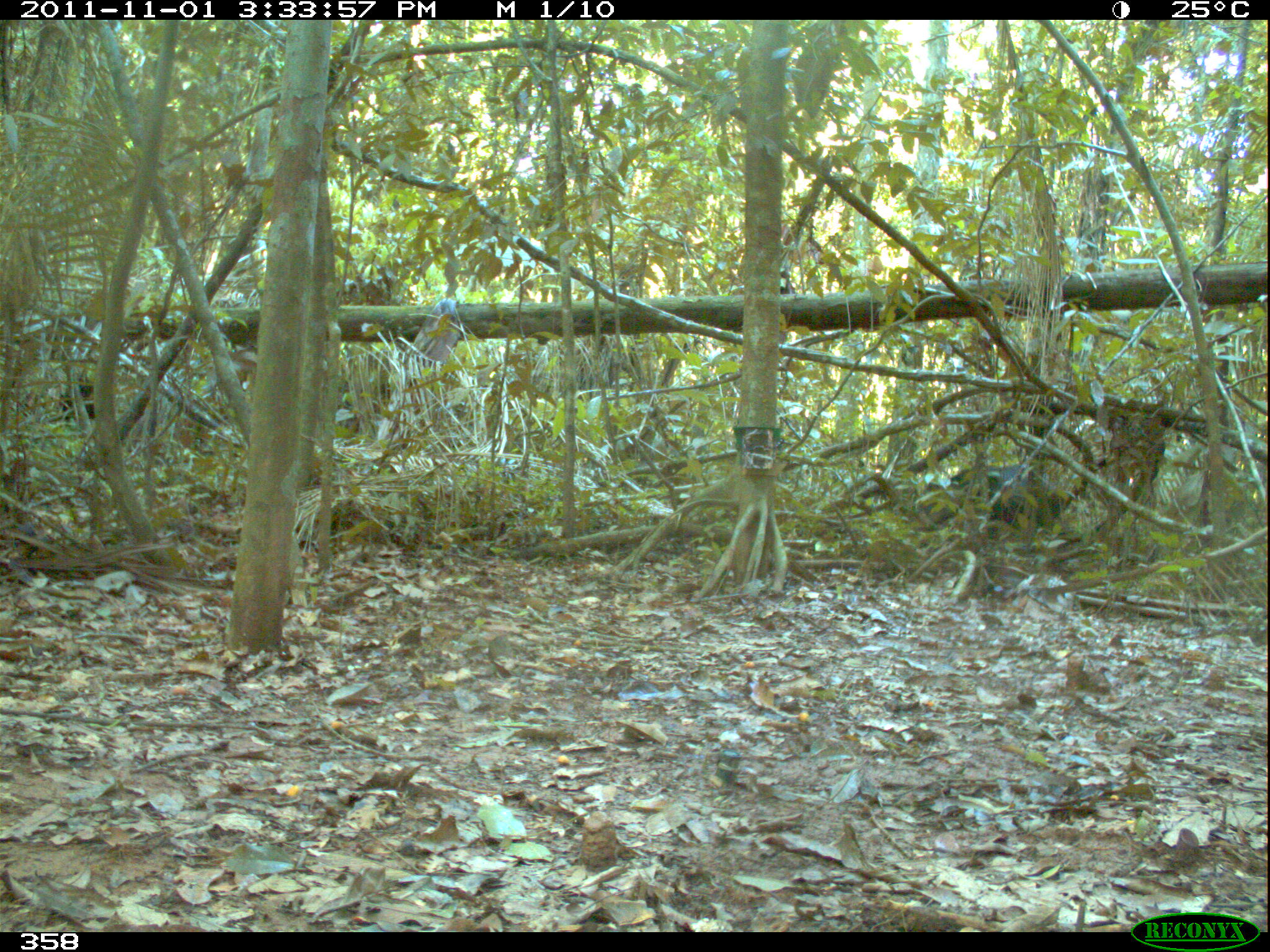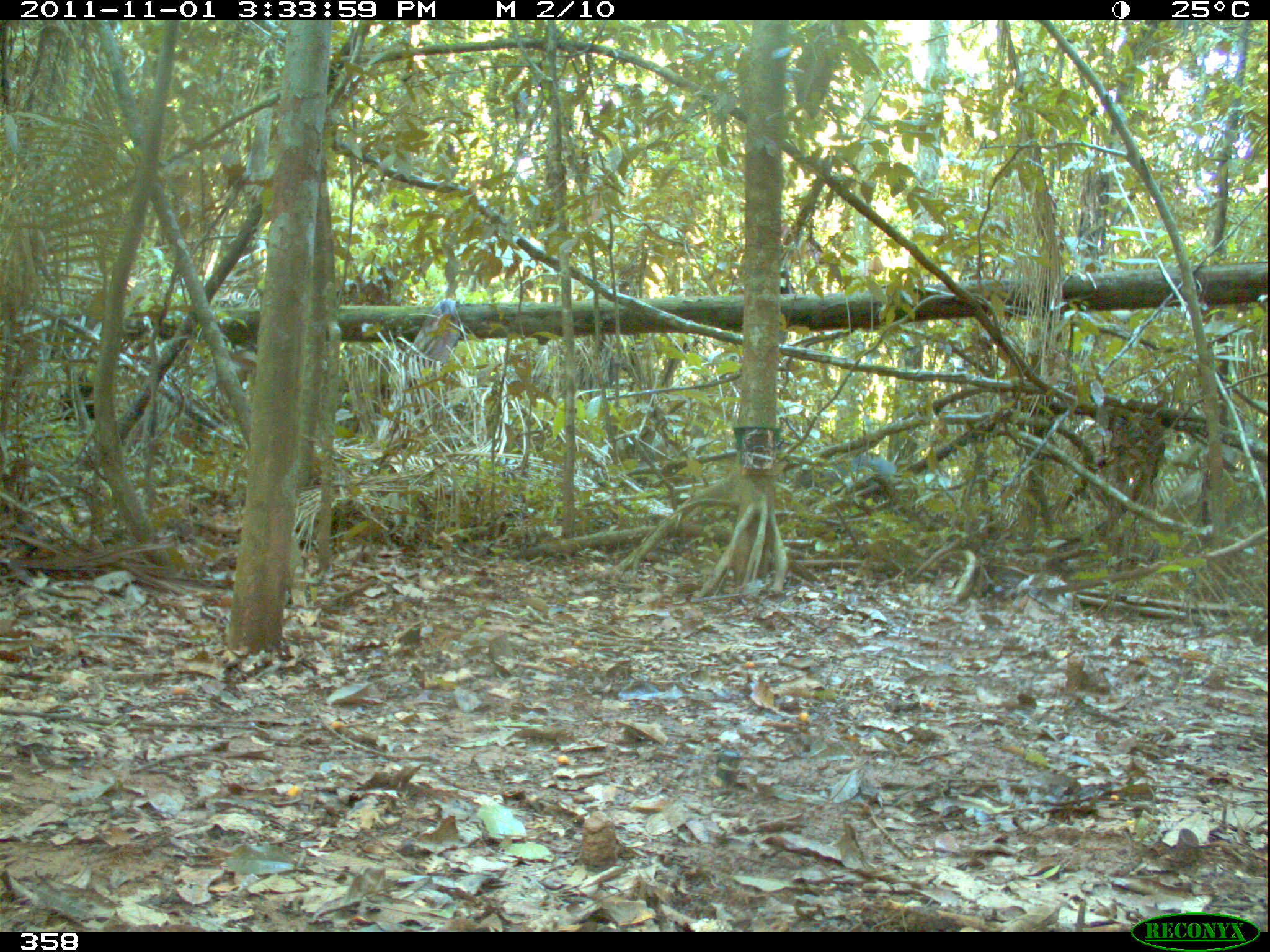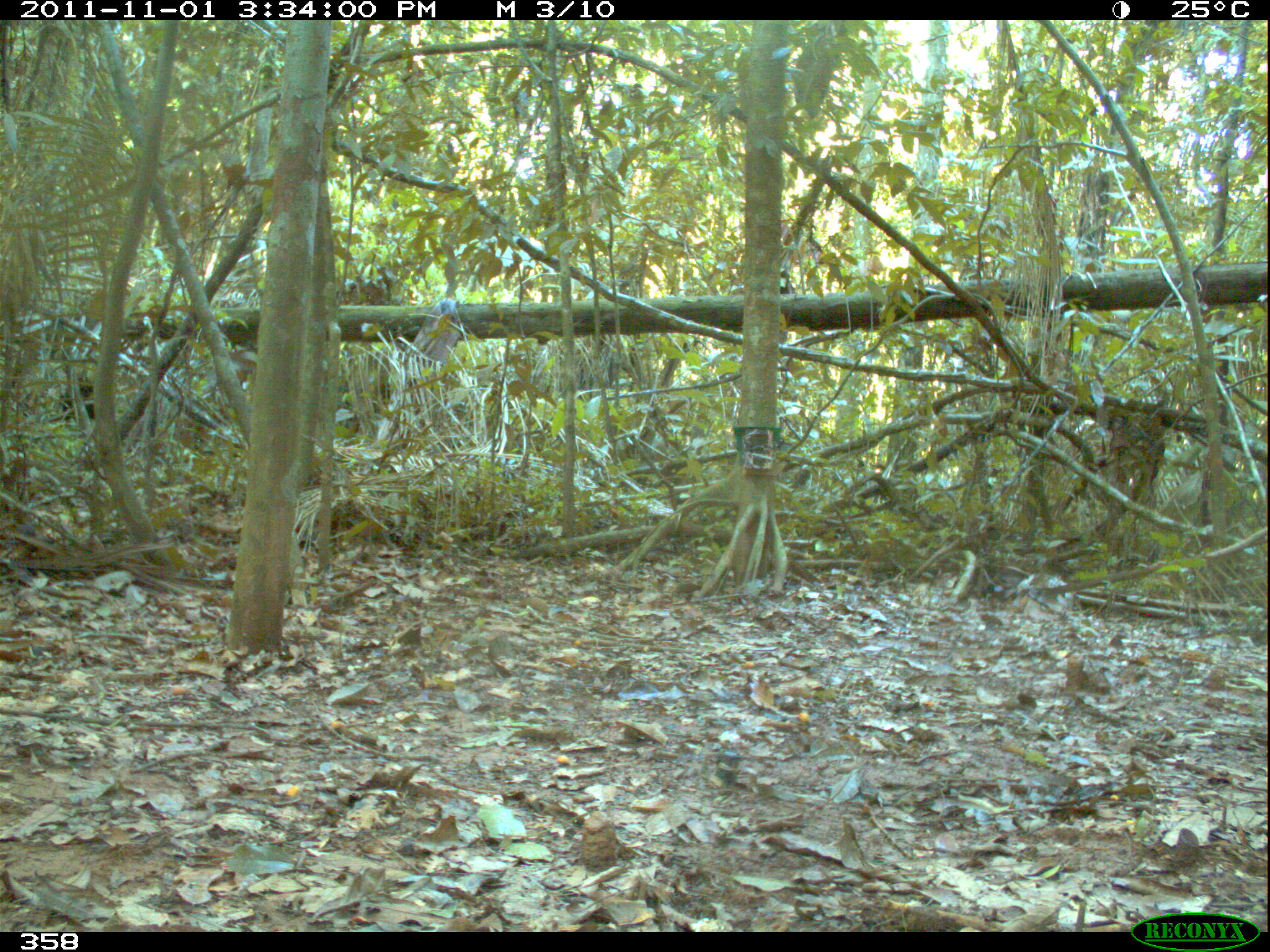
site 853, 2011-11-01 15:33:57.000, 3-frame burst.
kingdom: Animalia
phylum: Chordata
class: Mammalia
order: Artiodactyla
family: Tayassuidae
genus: Tayassu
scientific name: Tayassu pecari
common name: white-lipped peccary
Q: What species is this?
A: Tayassu pecari (white-lipped peccary).